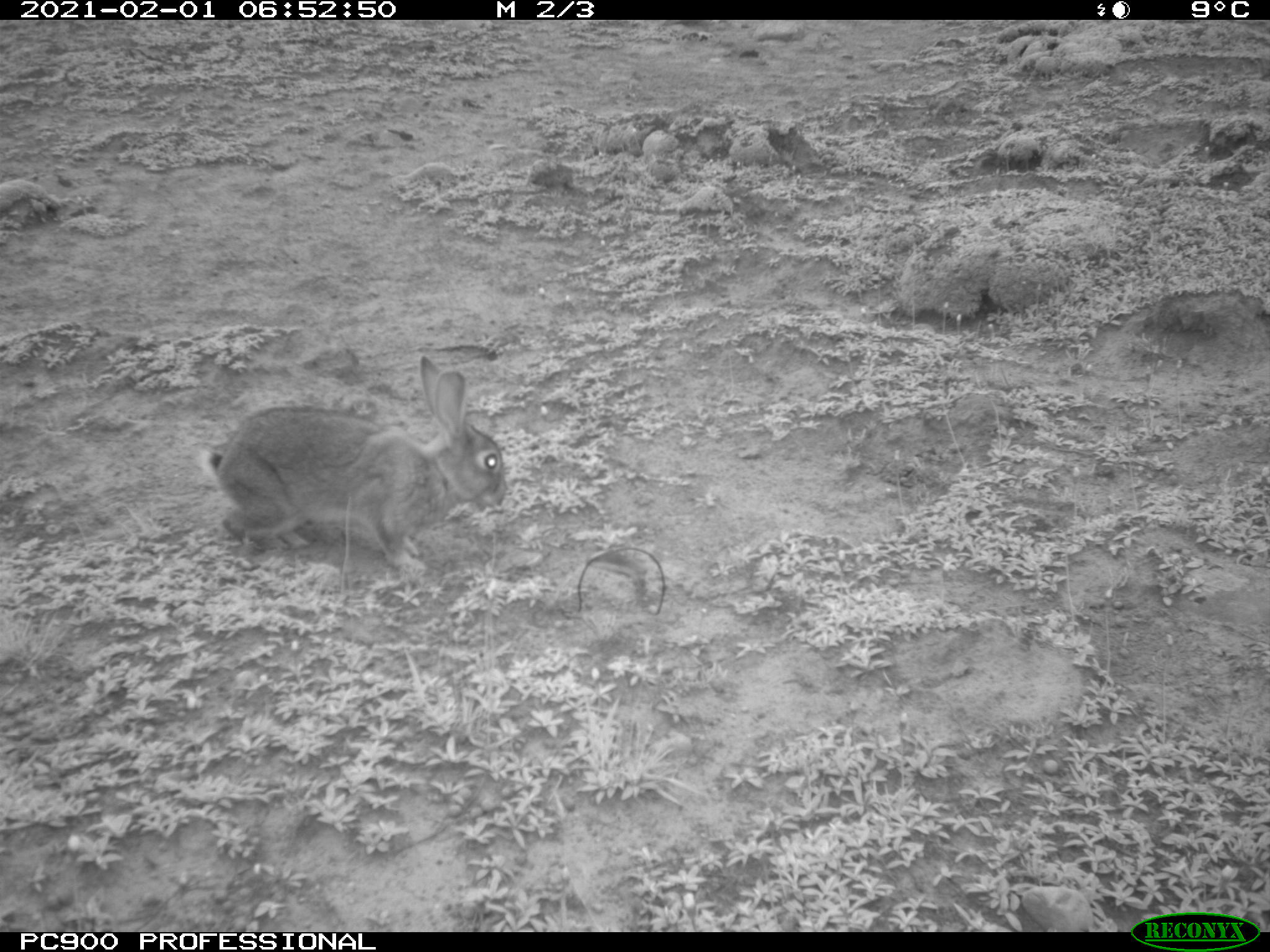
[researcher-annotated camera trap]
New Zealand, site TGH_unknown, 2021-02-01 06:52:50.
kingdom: Animalia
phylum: Chordata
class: Mammalia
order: Lagomorpha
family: Leporidae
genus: Oryctolagus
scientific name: Oryctolagus cuniculus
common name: european rabbit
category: rabbit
Rabbit (european rabbit) (Oryctolagus cuniculus).